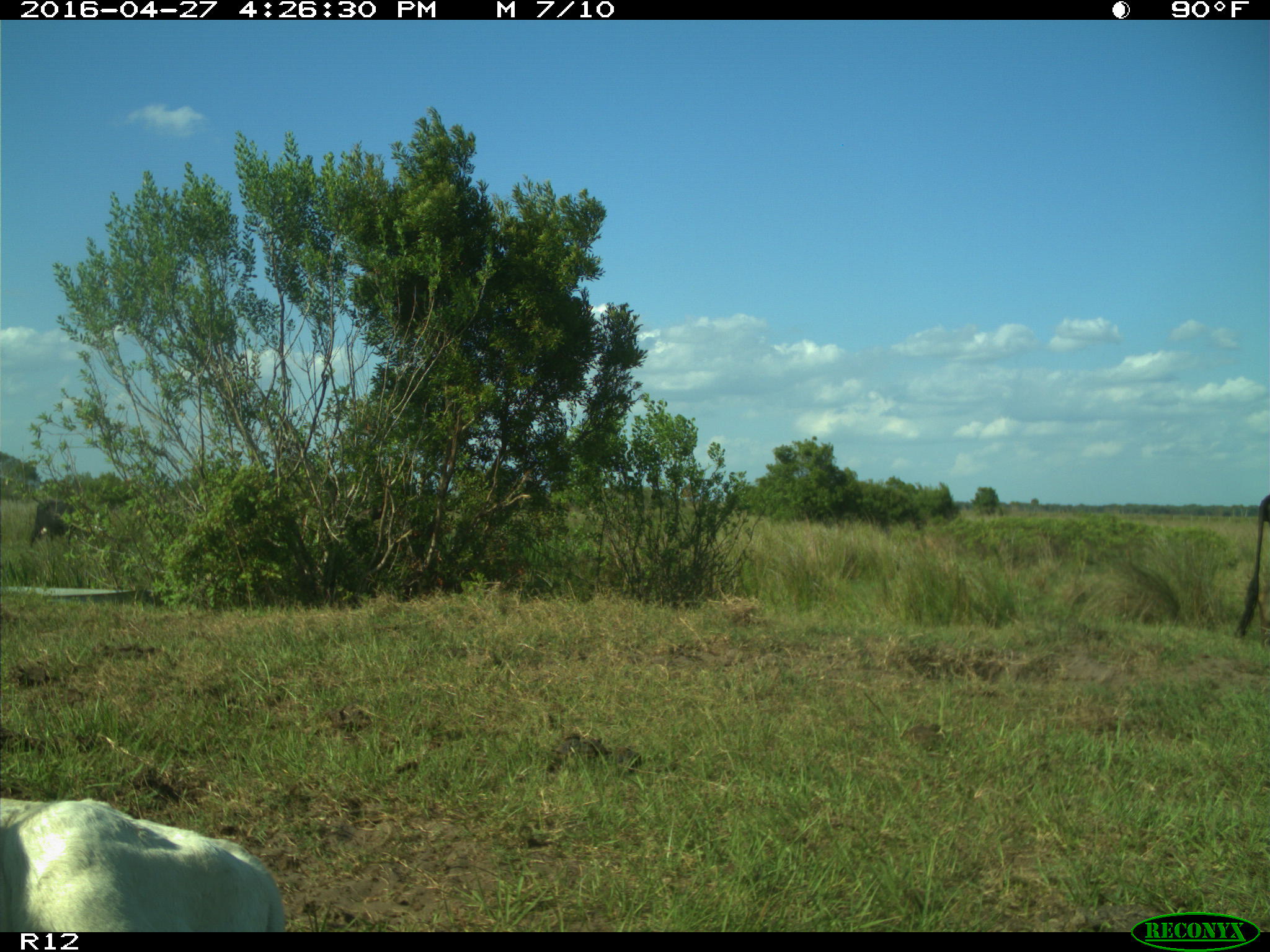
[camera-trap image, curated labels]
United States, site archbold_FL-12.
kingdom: Animalia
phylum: Chordata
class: Mammalia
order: Artiodactyla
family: Bovidae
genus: Bos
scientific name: Bos taurus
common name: domestic cow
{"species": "Bos taurus (domestic cow)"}